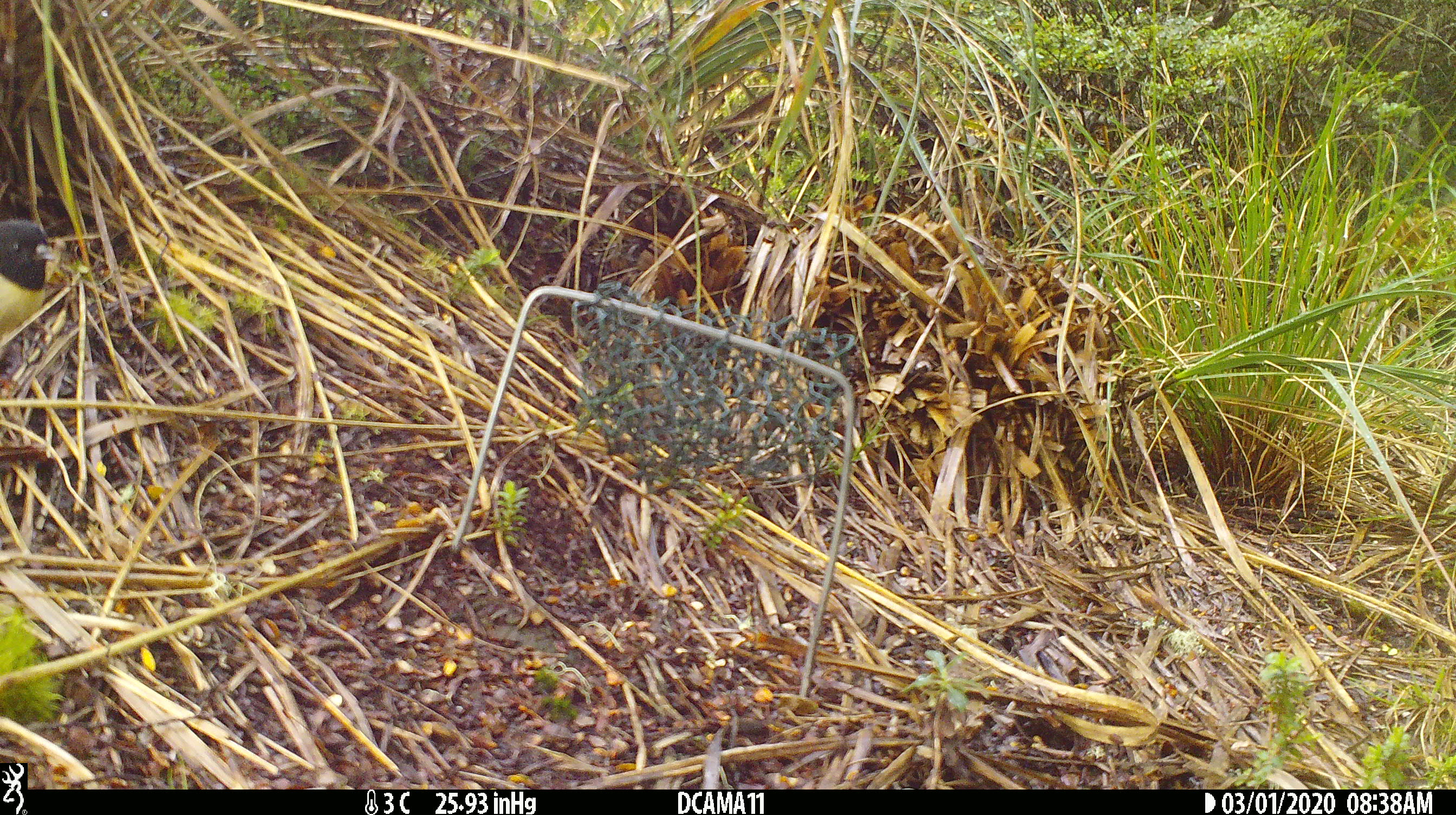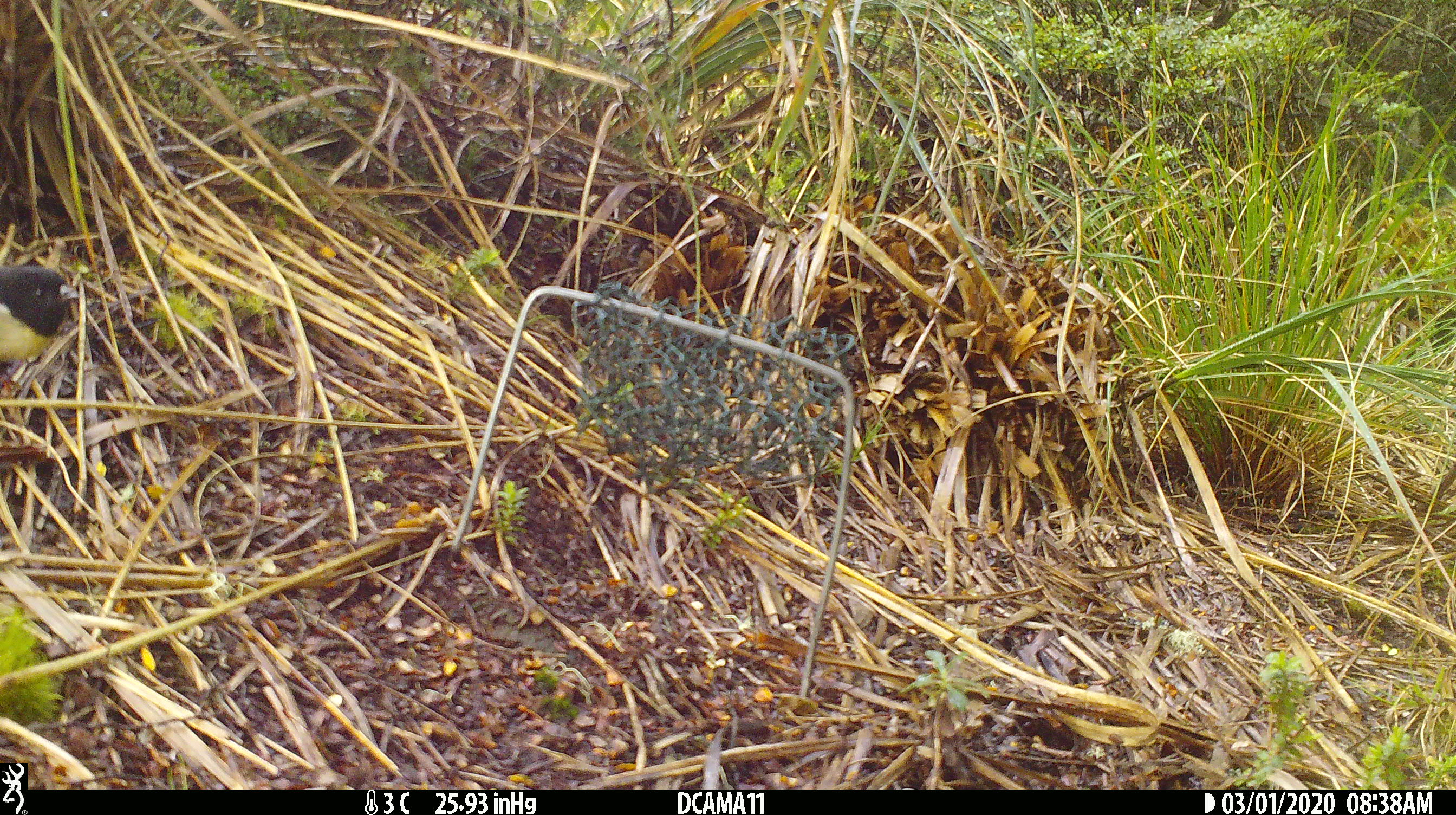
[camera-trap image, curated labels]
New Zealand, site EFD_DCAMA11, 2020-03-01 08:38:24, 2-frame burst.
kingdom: Animalia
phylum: Chordata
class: Aves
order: Passeriformes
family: Petroicidae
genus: Petroica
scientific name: Petroica macrocephala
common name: tomtit